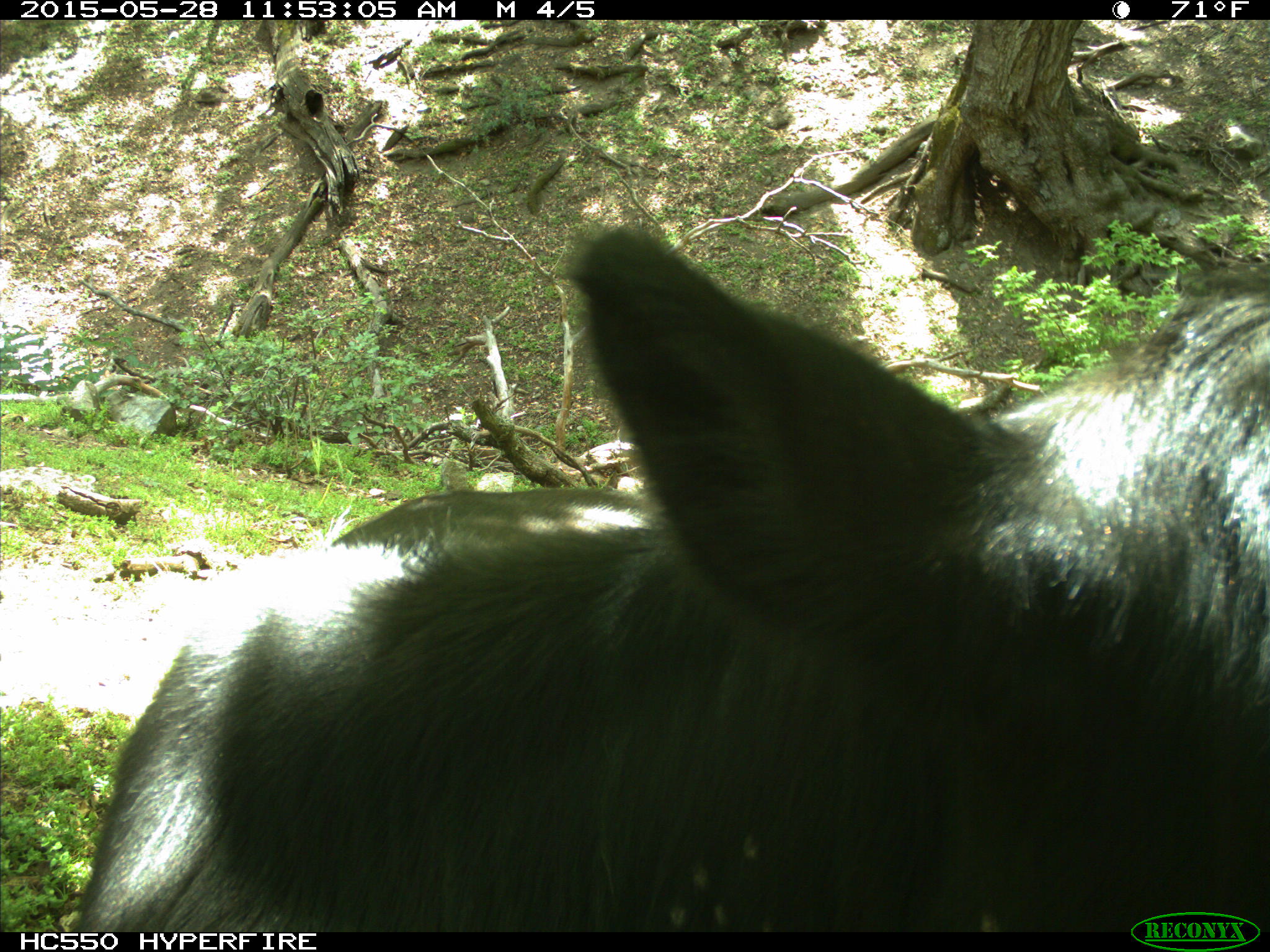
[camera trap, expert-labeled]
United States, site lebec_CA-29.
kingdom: Animalia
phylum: Chordata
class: Mammalia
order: Artiodactyla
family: Bovidae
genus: Bos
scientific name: Bos taurus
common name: domestic cow